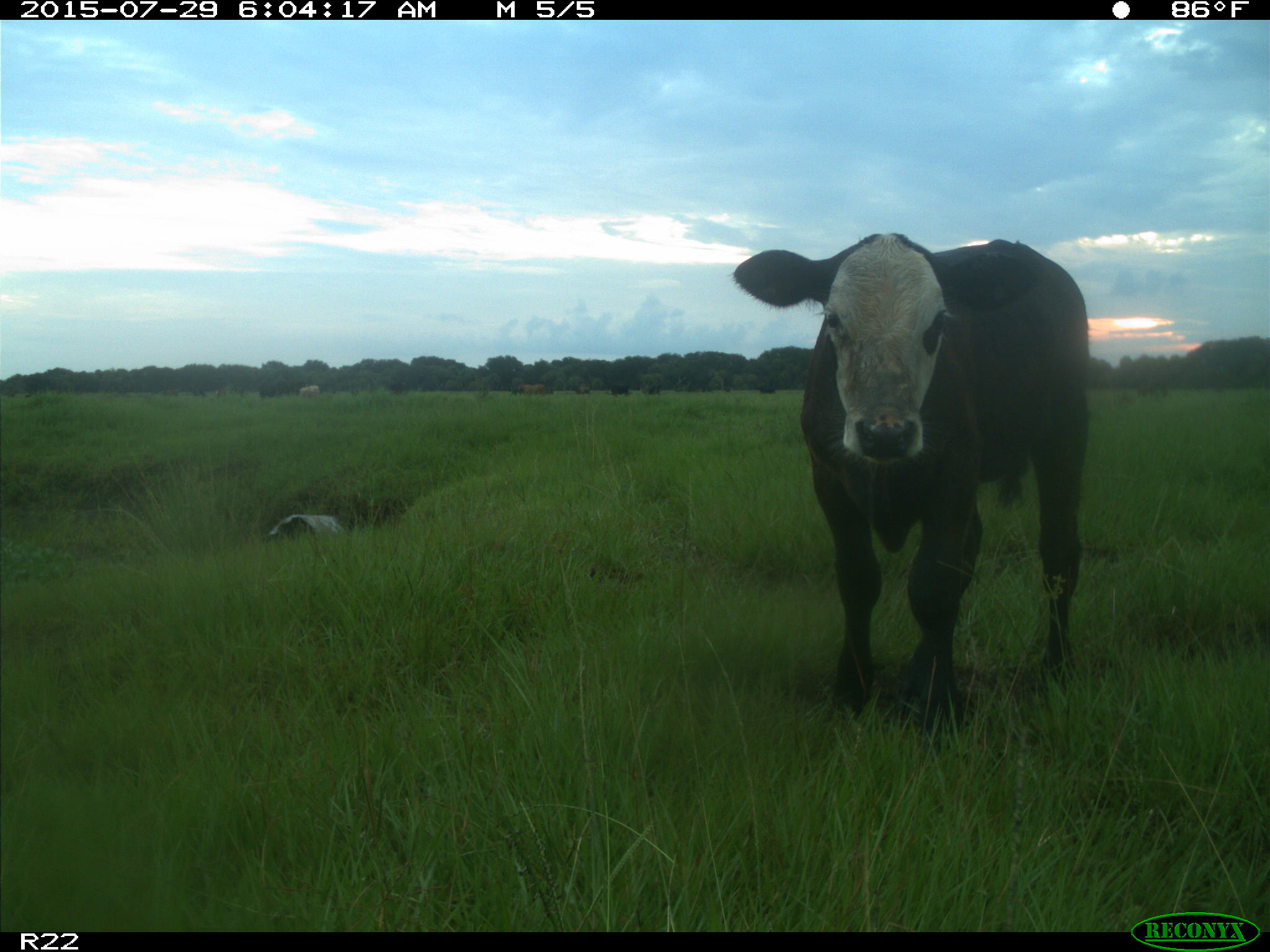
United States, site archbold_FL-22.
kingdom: Animalia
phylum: Chordata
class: Mammalia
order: Artiodactyla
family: Bovidae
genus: Bos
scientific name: Bos taurus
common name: domestic cow